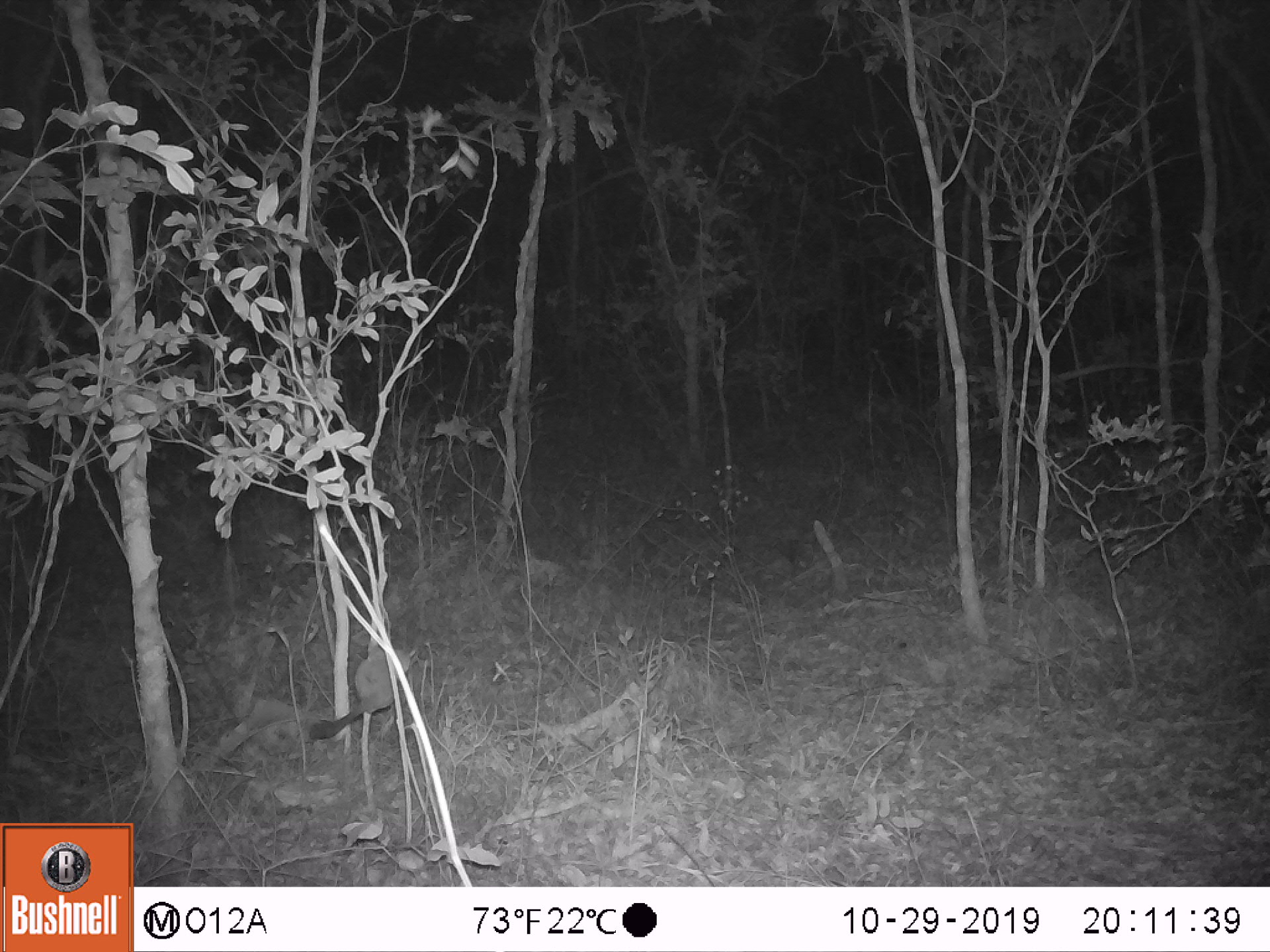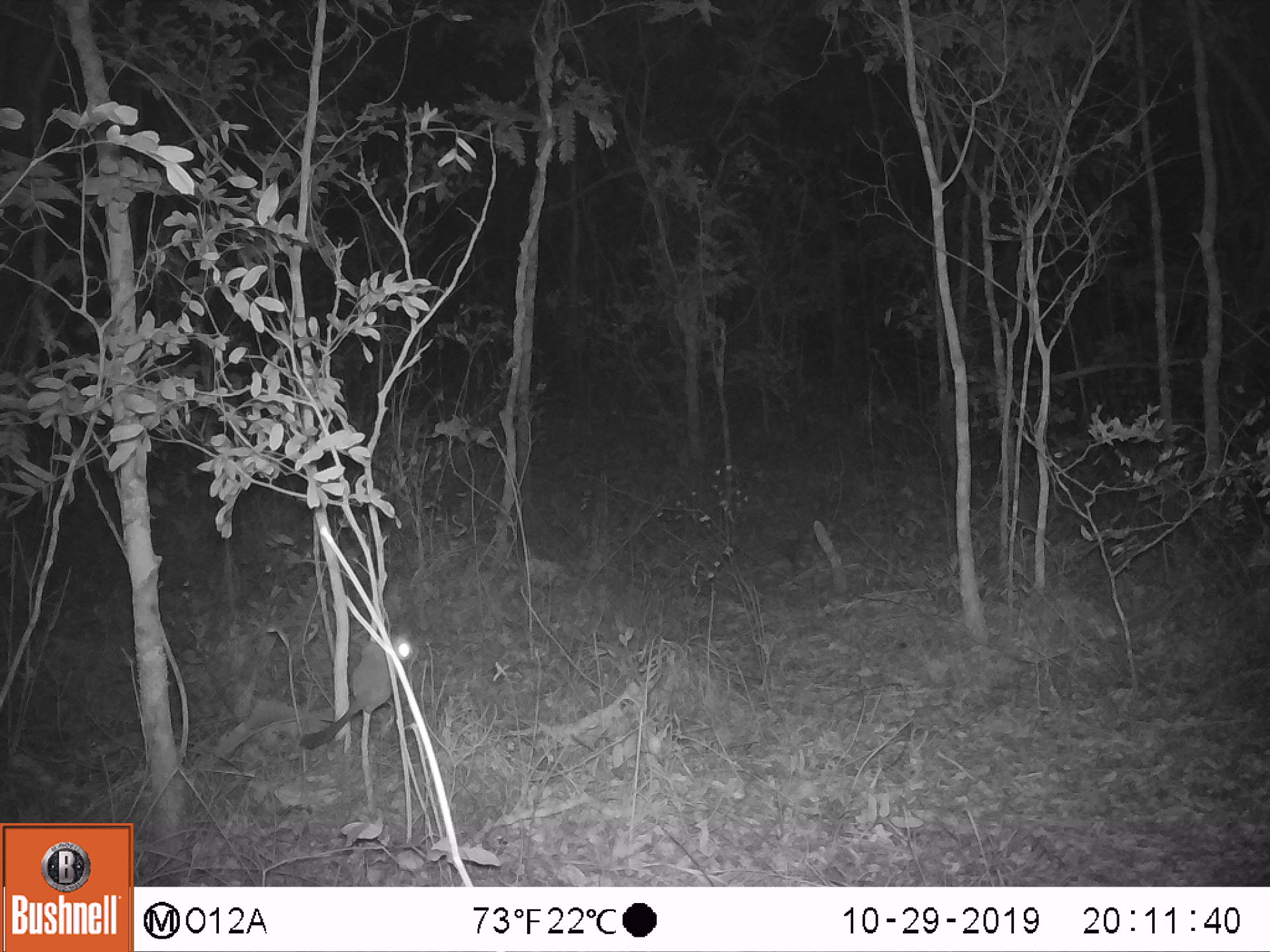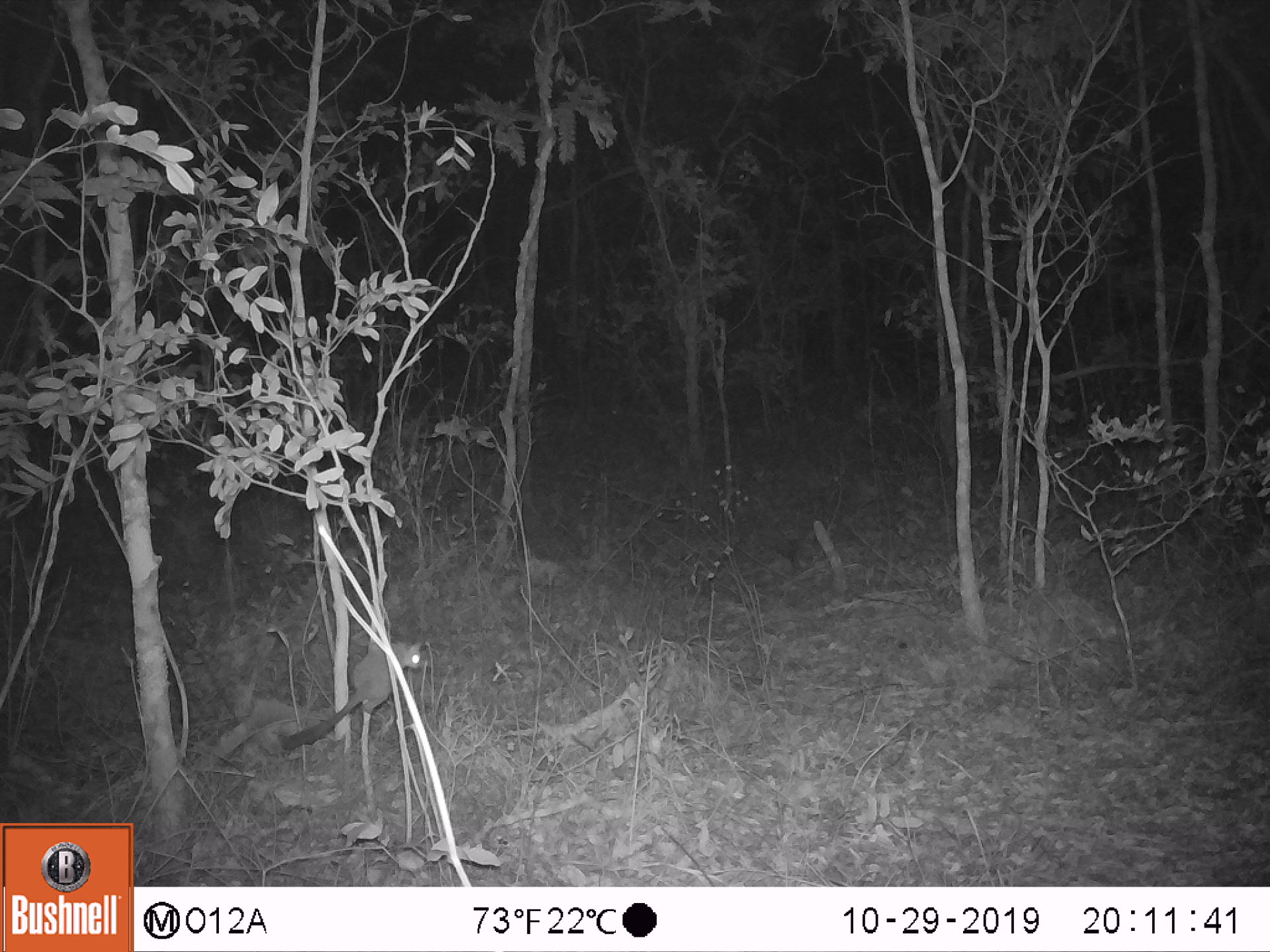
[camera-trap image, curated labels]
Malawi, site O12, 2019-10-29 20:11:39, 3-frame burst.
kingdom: Animalia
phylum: Chordata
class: Mammalia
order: Primates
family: Galagidae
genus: Galago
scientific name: Galago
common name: lesser bushbabies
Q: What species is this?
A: Galago (lesser bushbabies).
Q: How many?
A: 1.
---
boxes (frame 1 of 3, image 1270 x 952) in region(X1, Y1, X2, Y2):
galago: region(310, 636, 425, 751)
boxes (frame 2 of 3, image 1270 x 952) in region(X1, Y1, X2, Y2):
galago: region(308, 616, 413, 751)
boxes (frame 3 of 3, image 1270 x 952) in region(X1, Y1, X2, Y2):
galago: region(278, 630, 433, 751)